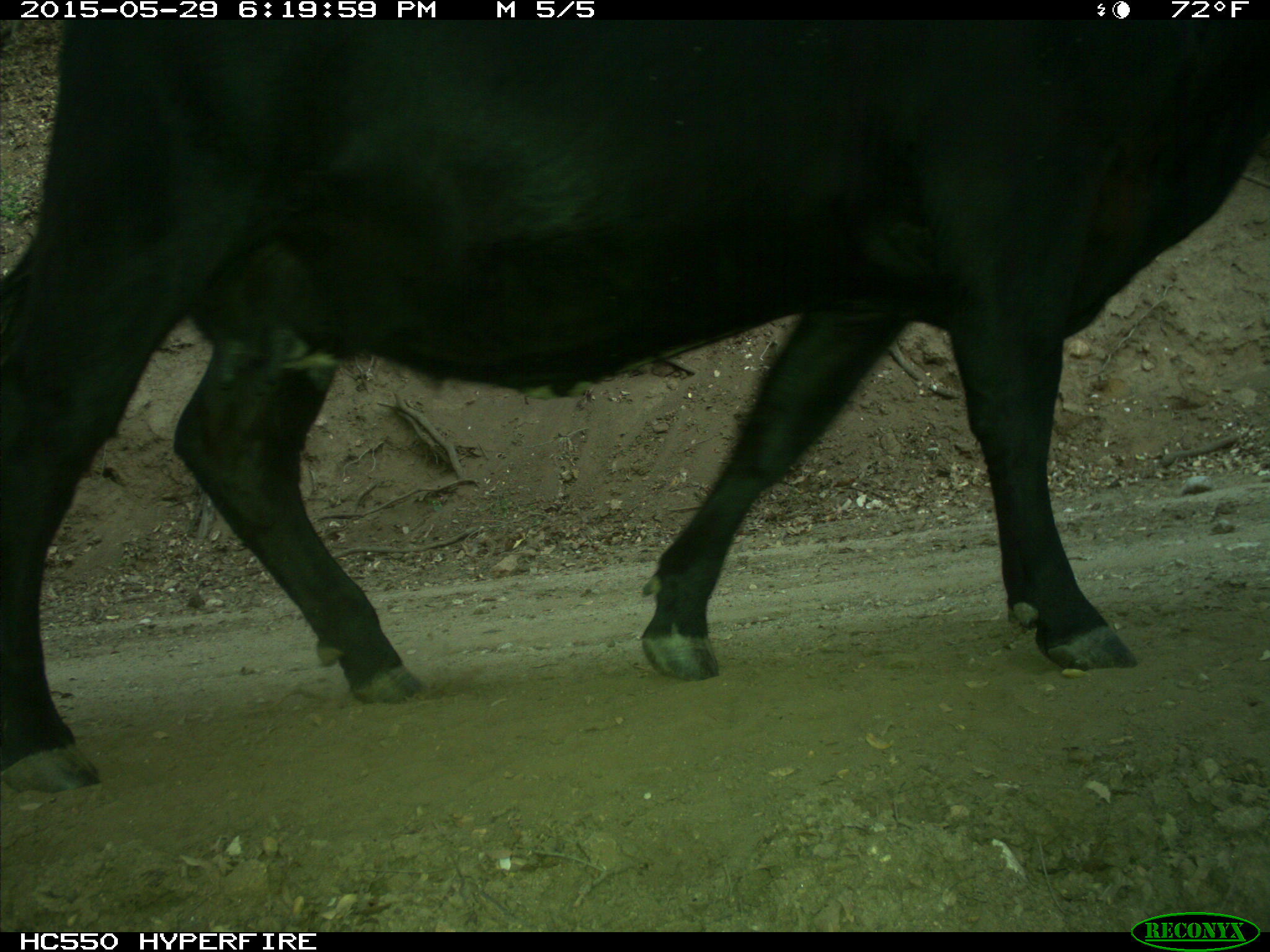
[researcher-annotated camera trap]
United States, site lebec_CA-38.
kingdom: Animalia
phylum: Chordata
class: Mammalia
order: Artiodactyla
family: Bovidae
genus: Bos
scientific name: Bos taurus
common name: domestic cow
Bos taurus (domestic cow).